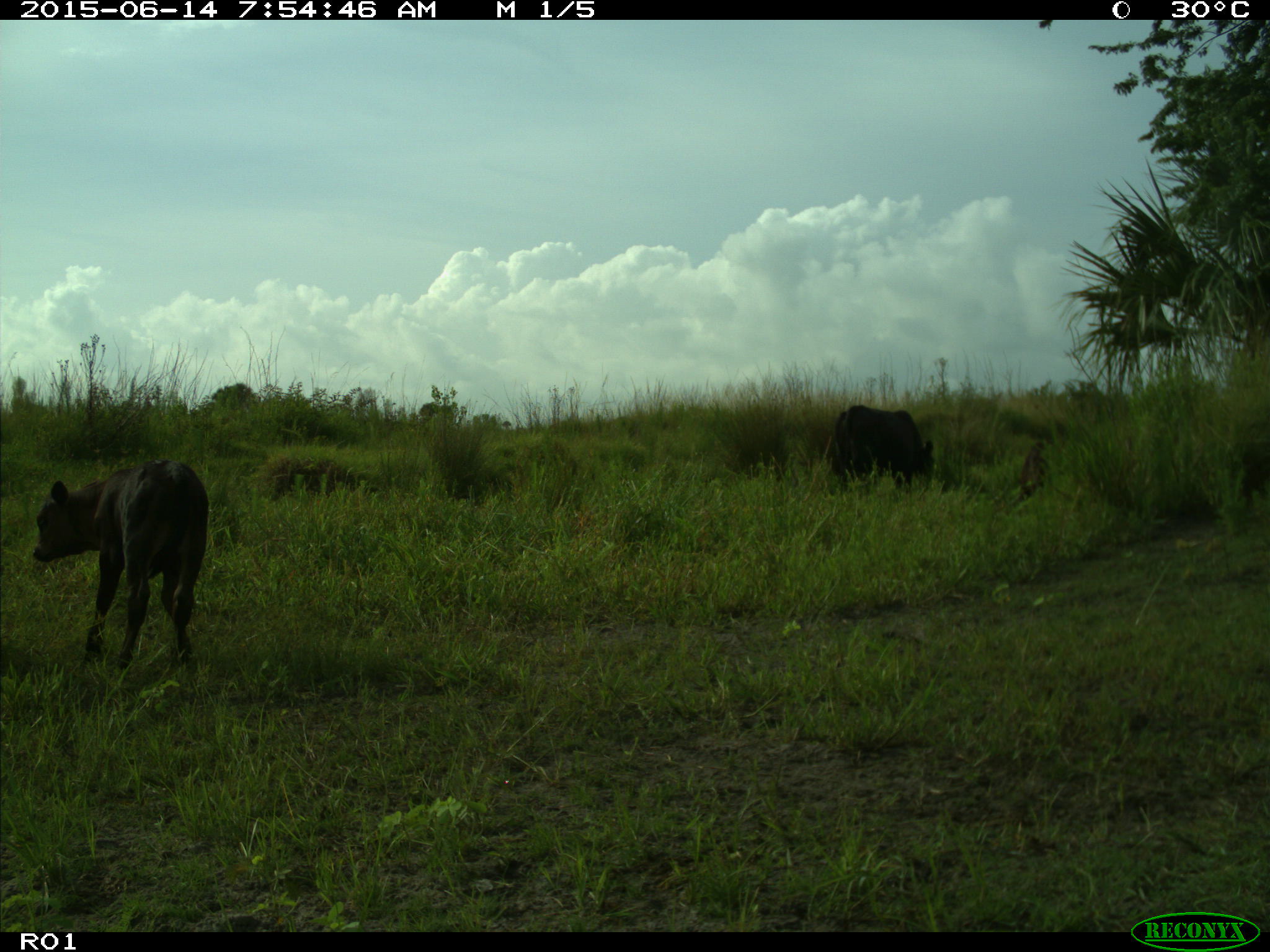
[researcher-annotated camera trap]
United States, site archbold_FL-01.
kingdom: Animalia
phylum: Chordata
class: Mammalia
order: Artiodactyla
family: Bovidae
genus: Bos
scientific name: Bos taurus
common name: domestic cow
Bos taurus (domestic cow).